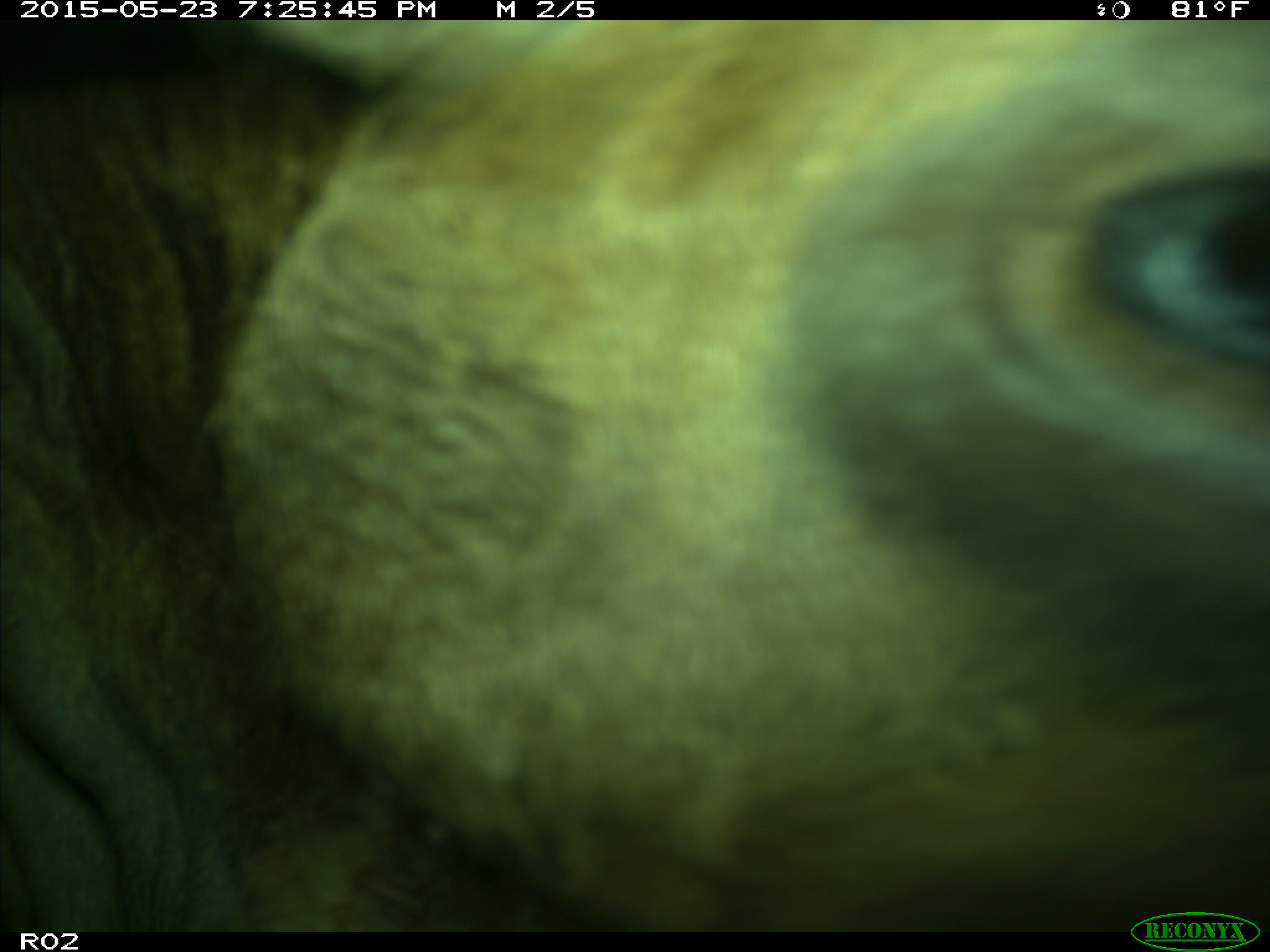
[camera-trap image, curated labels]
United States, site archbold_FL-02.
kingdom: Animalia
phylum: Chordata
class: Mammalia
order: Artiodactyla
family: Bovidae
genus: Bos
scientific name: Bos taurus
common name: domestic cow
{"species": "Bos taurus (domestic cow)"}